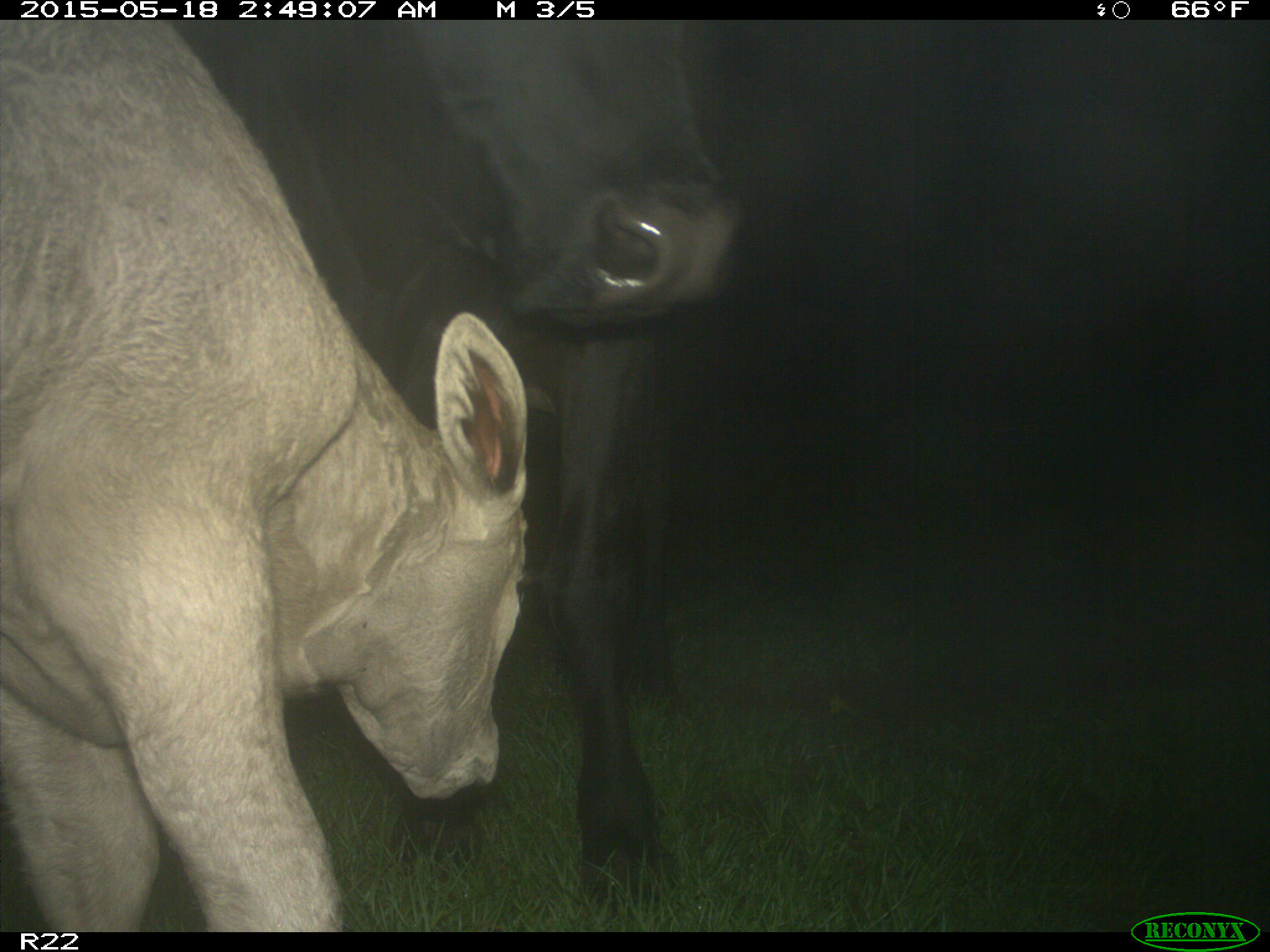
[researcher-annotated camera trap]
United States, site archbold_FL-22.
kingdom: Animalia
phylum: Chordata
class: Mammalia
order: Artiodactyla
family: Bovidae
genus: Bos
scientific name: Bos taurus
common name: domestic cow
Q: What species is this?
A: Bos taurus (domestic cow).